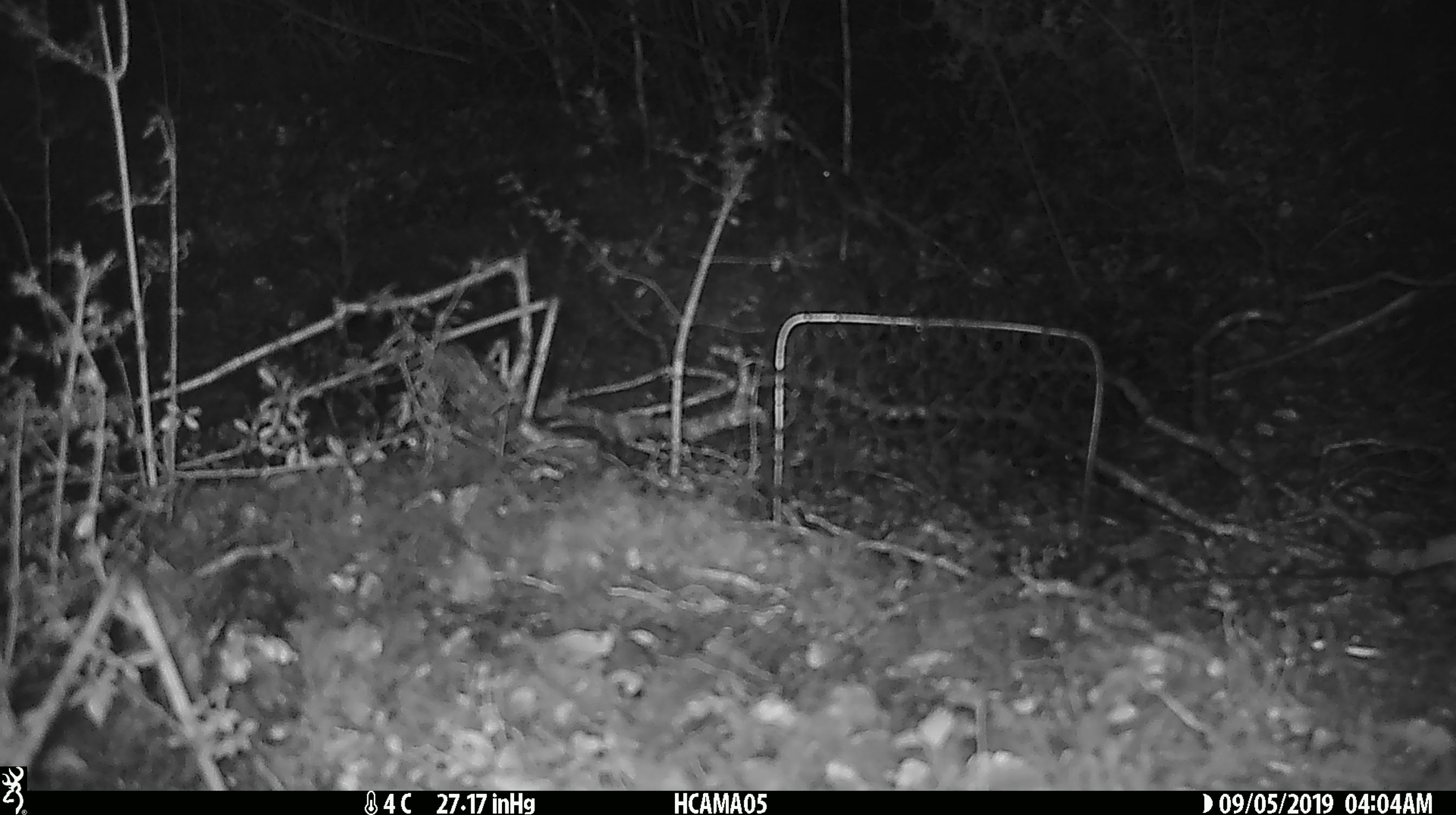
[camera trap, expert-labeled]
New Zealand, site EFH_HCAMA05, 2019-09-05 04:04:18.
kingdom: Animalia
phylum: Chordata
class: Mammalia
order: Rodentia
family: Muridae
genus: Mus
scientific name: Mus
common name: mouse